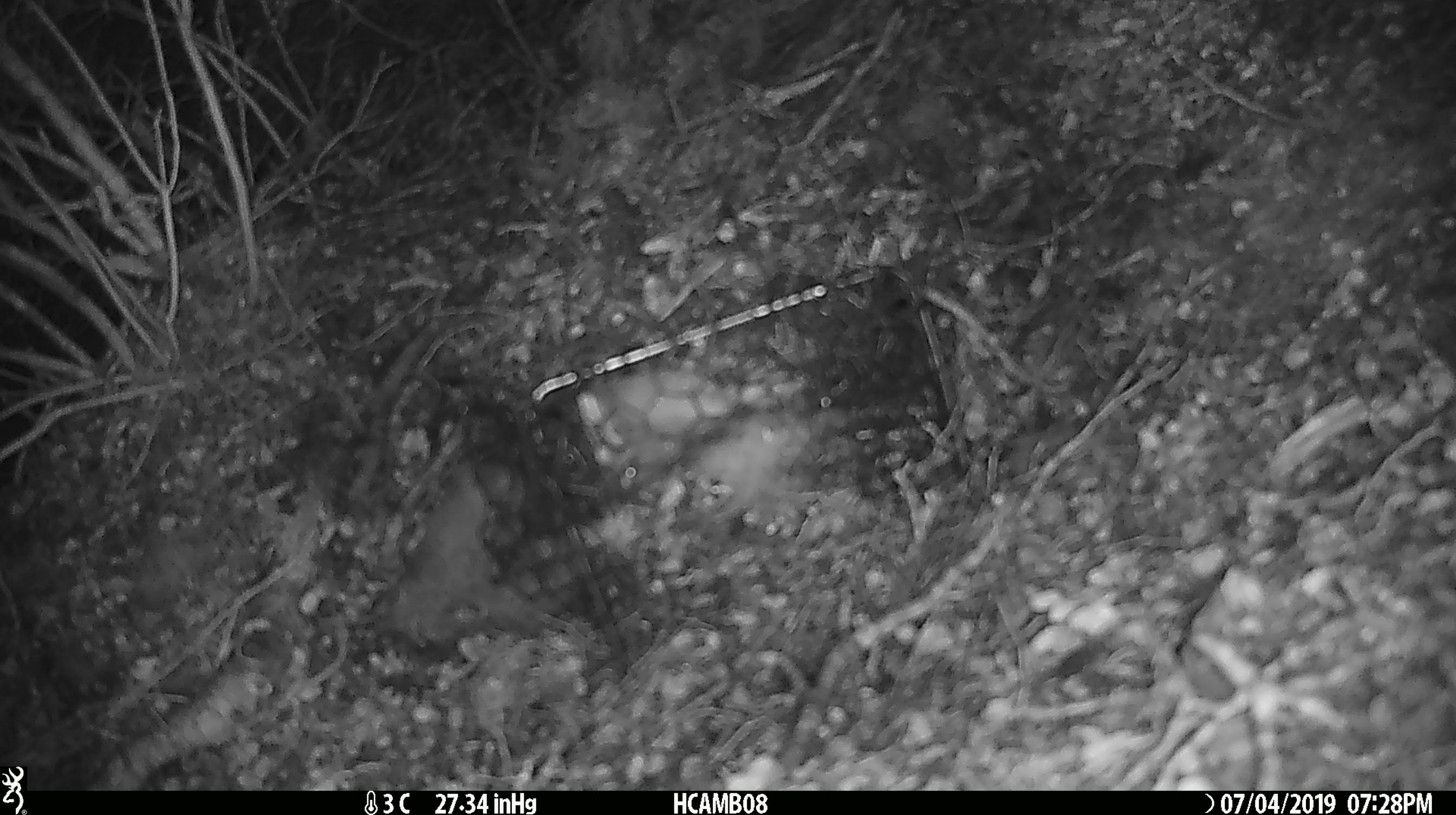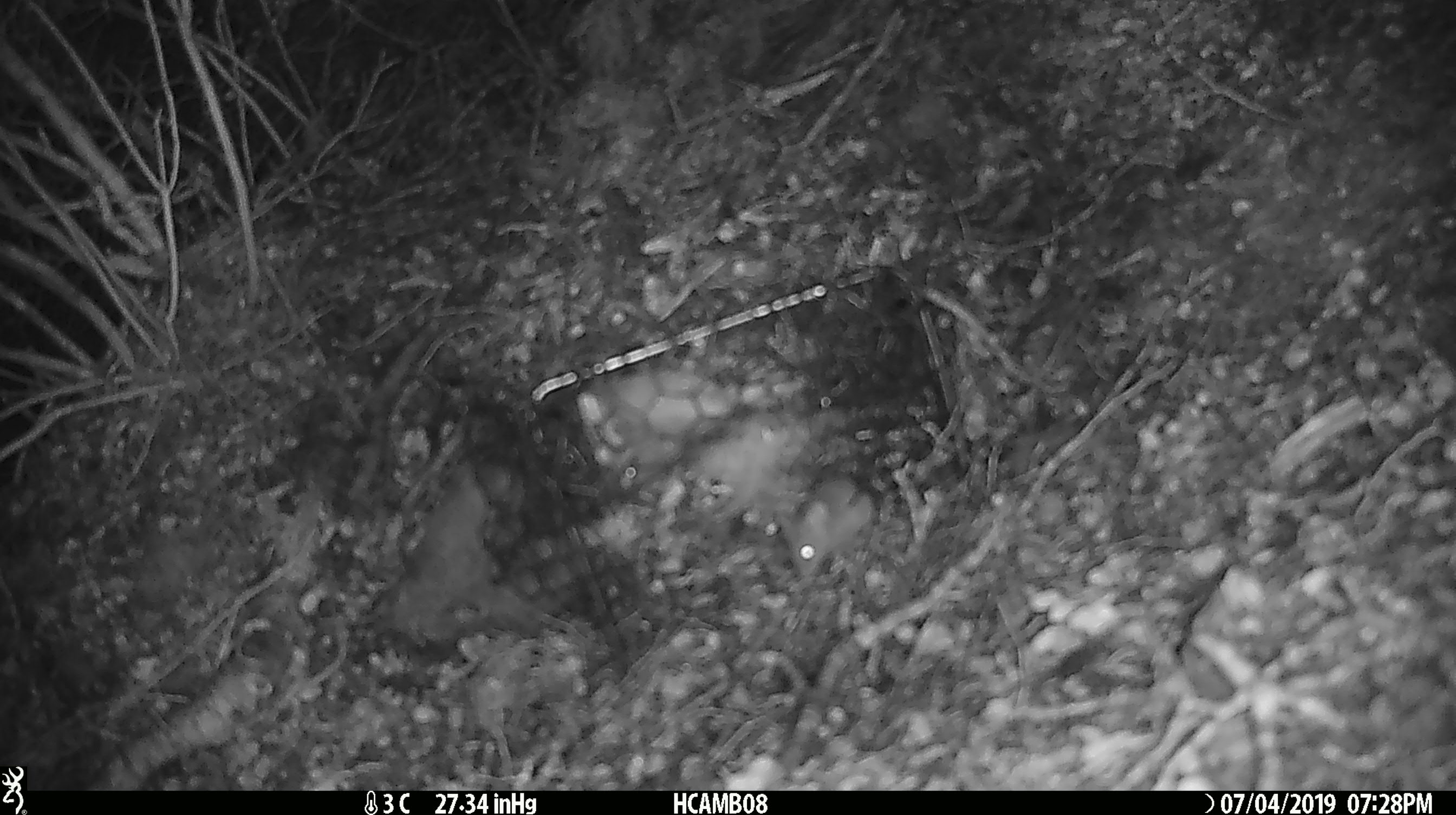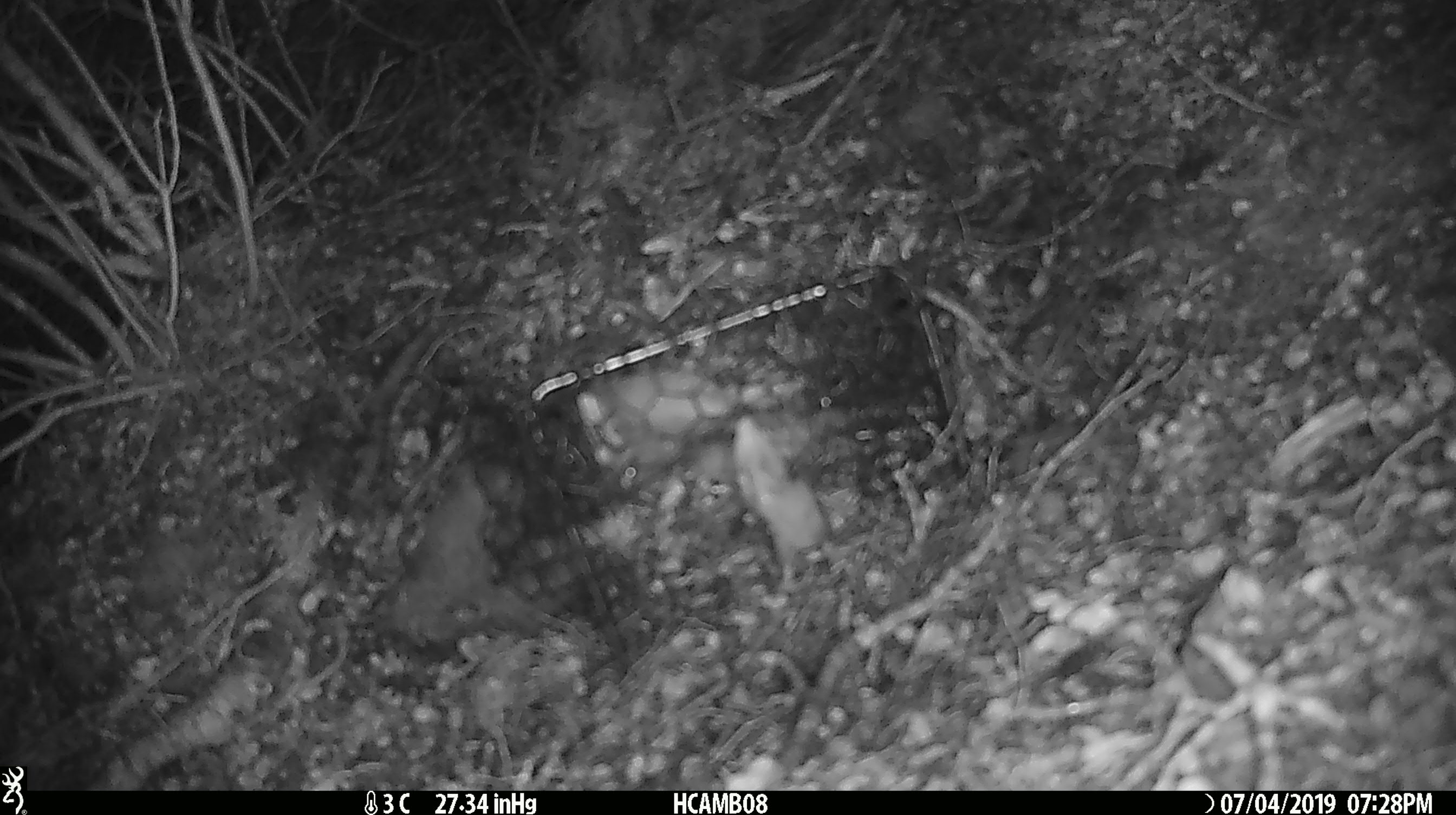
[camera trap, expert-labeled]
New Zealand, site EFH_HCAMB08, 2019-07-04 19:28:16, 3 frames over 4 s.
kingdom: Animalia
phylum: Chordata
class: Mammalia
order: Rodentia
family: Muridae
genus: Mus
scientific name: Mus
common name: mouse